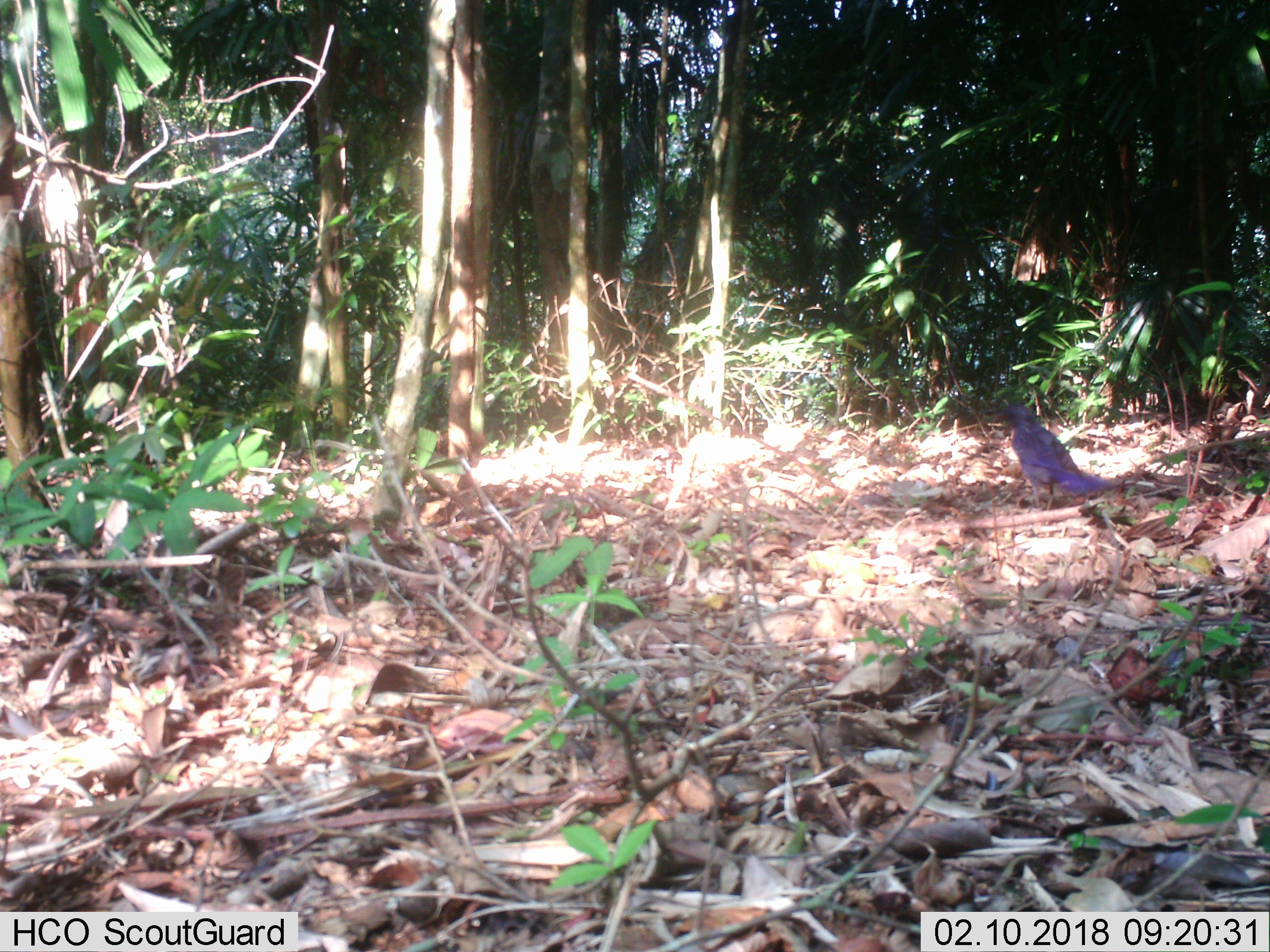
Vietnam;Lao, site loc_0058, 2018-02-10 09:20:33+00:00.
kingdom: Animalia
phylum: Chordata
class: Aves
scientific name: Aves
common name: bird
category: unidentified bird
Unidentified bird (bird) (Aves). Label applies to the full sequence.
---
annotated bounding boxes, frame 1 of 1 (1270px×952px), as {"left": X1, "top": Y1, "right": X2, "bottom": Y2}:
unidentified bird: {"left": 985, "top": 403, "right": 1120, "bottom": 509}